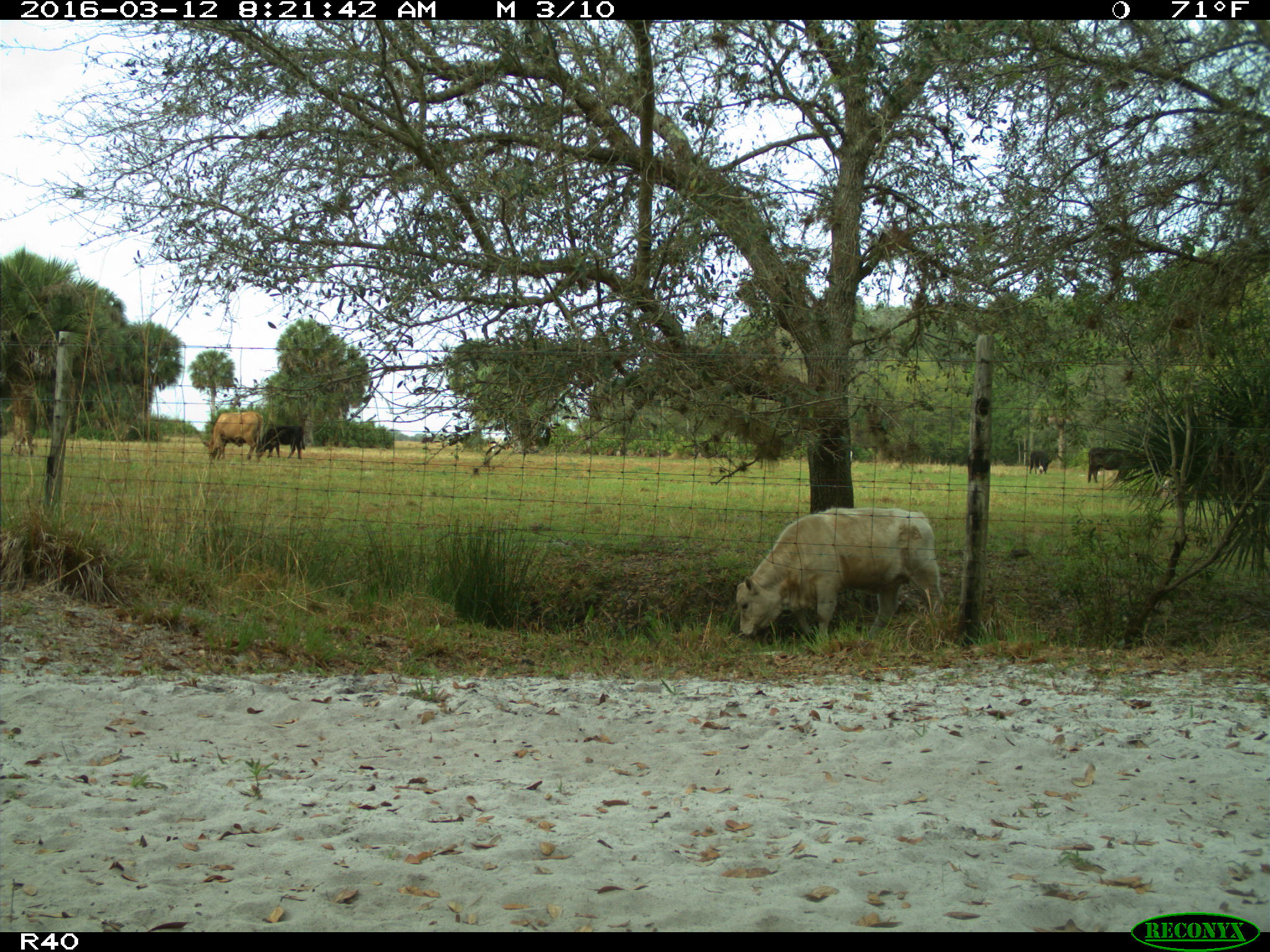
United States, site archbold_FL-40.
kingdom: Animalia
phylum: Chordata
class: Mammalia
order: Artiodactyla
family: Bovidae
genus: Bos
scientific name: Bos taurus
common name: domestic cow